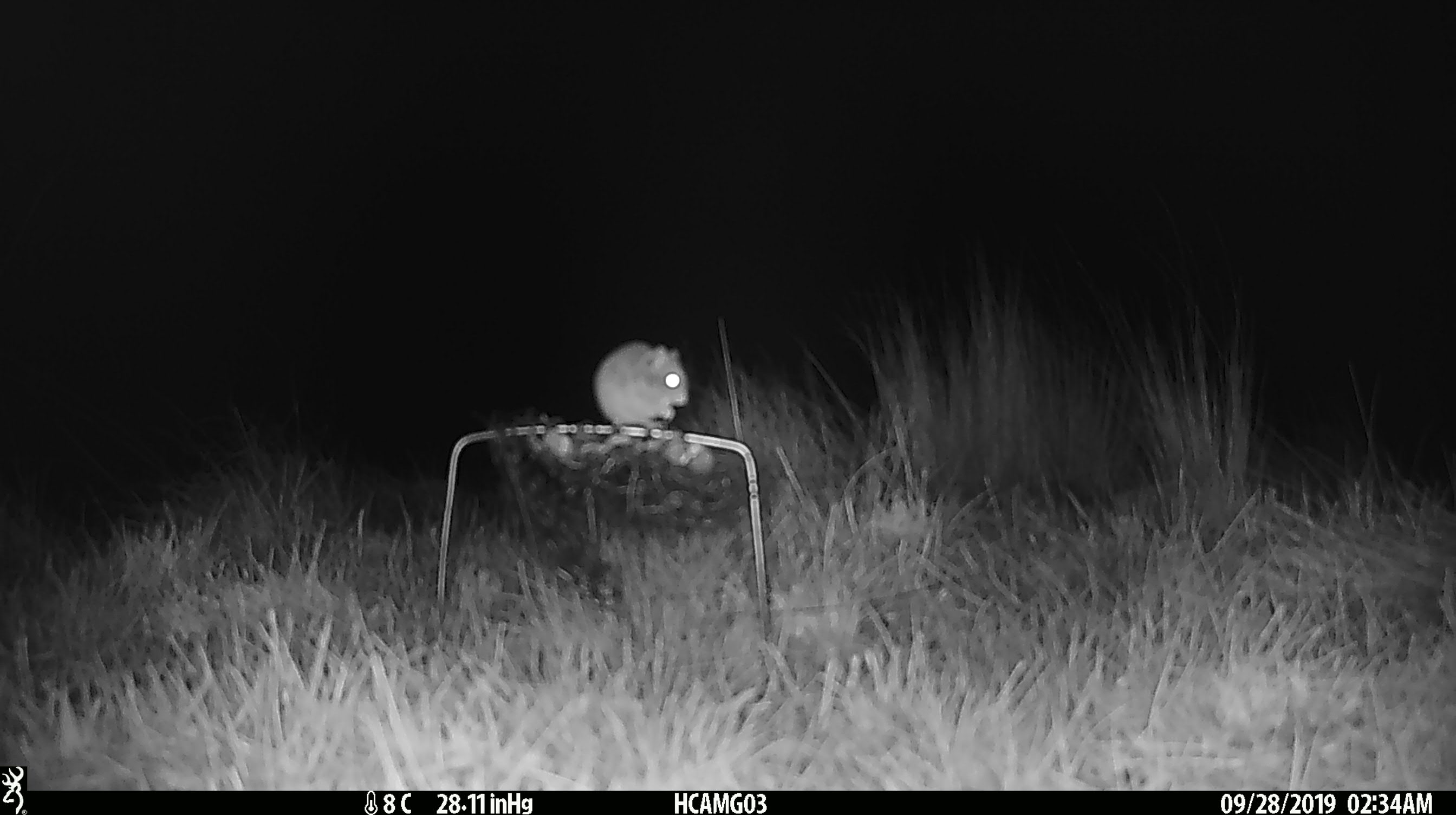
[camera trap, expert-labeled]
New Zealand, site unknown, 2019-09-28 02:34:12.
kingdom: Animalia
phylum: Chordata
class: Mammalia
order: Rodentia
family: Muridae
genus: Mus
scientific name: Mus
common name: mouse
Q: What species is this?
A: Mouse (Mus).